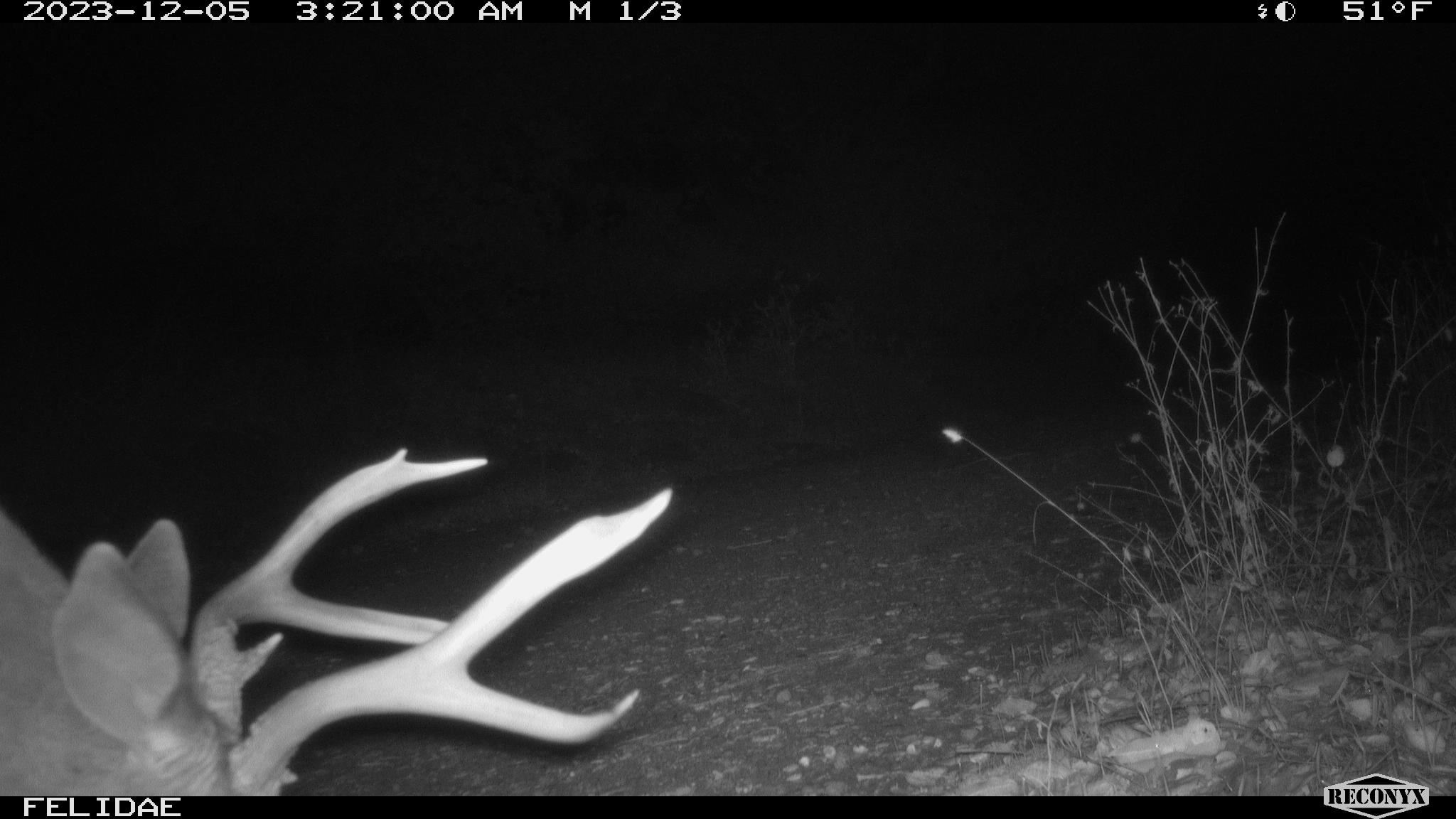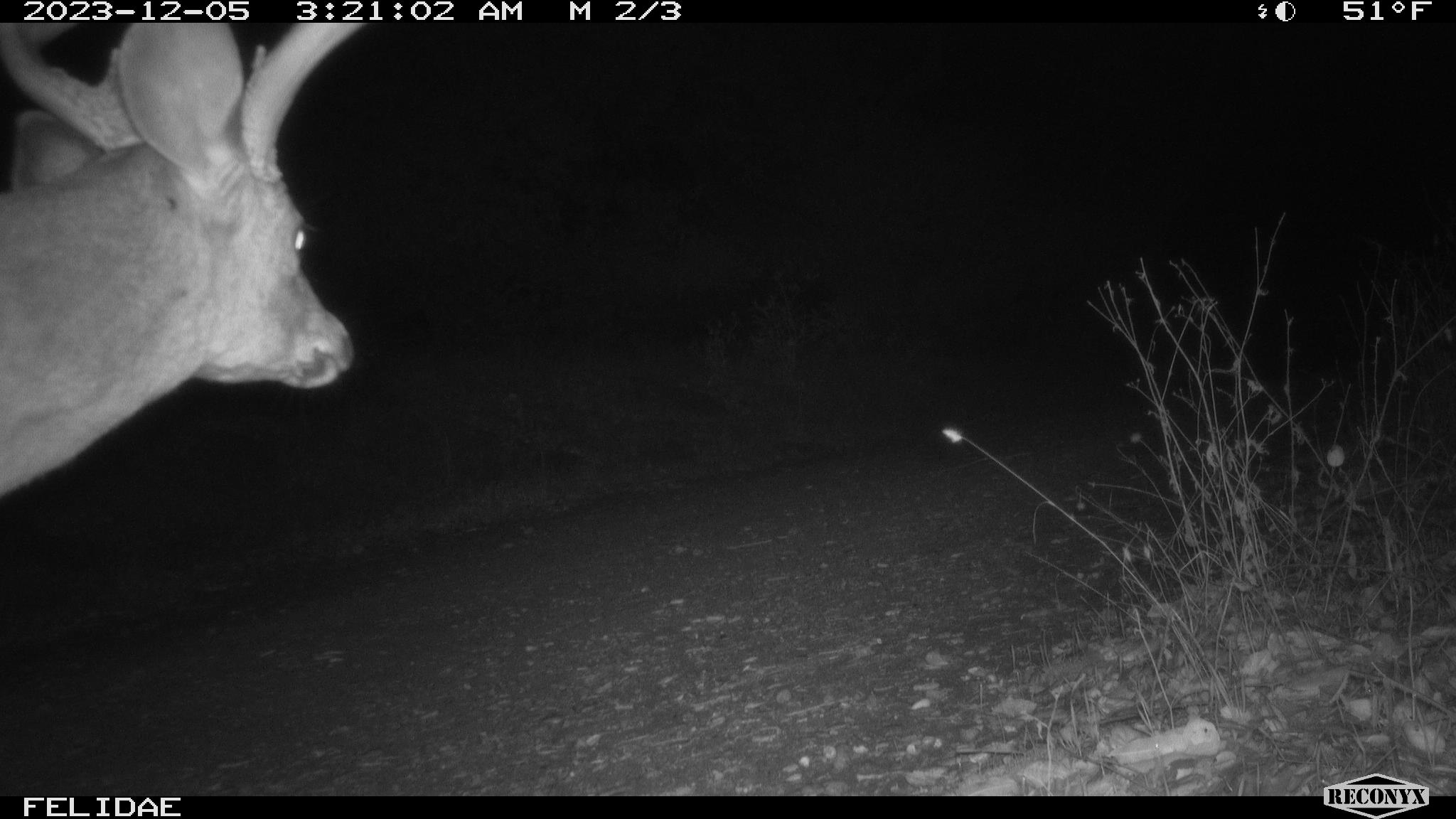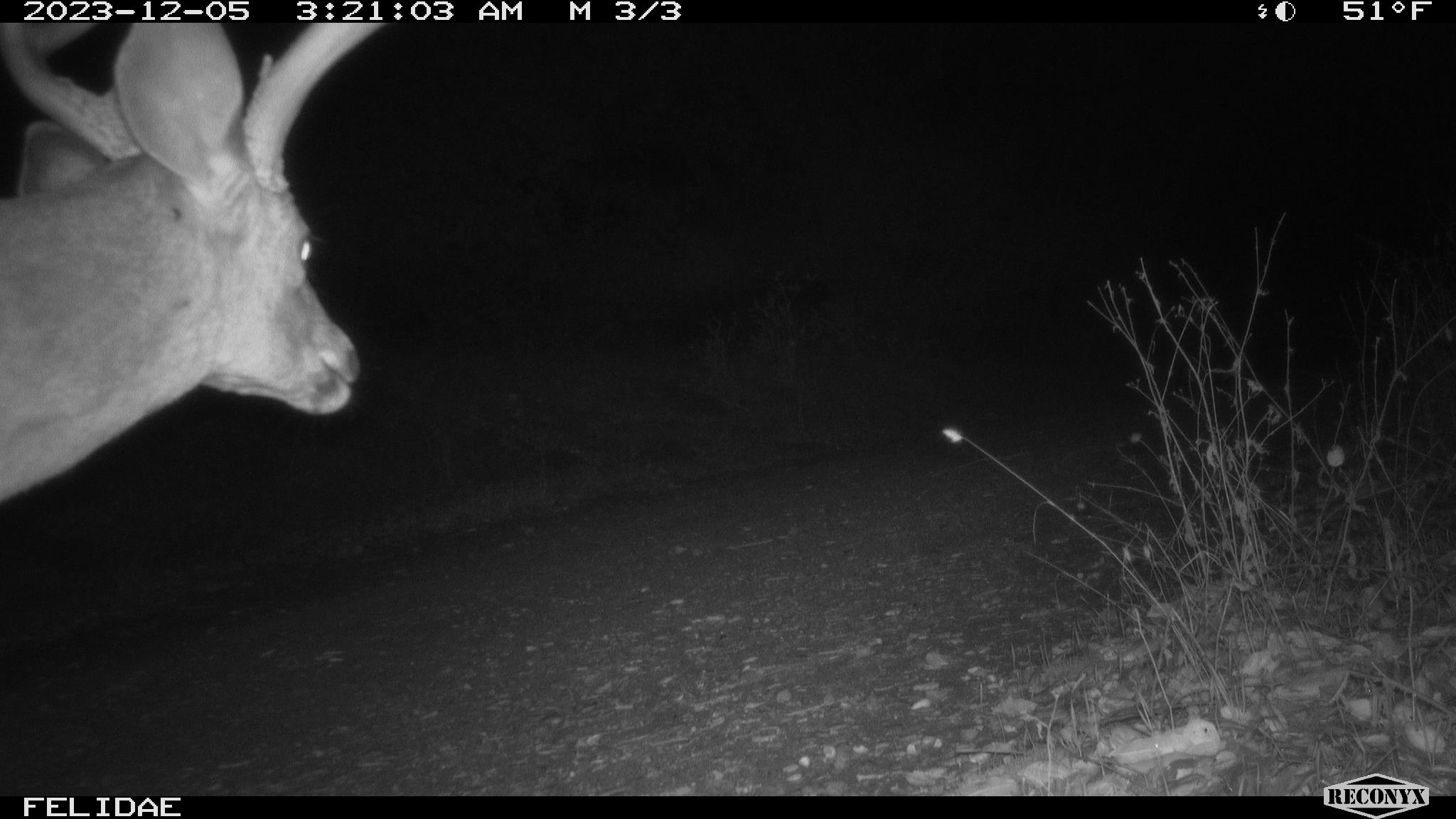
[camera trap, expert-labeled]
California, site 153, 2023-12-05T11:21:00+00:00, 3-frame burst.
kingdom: Animalia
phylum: Chordata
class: Mammalia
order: Artiodactyla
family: Cervidae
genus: Odocoileus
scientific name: Odocoileus hemionus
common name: mule deer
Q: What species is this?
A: Mule deer (Odocoileus hemionus).